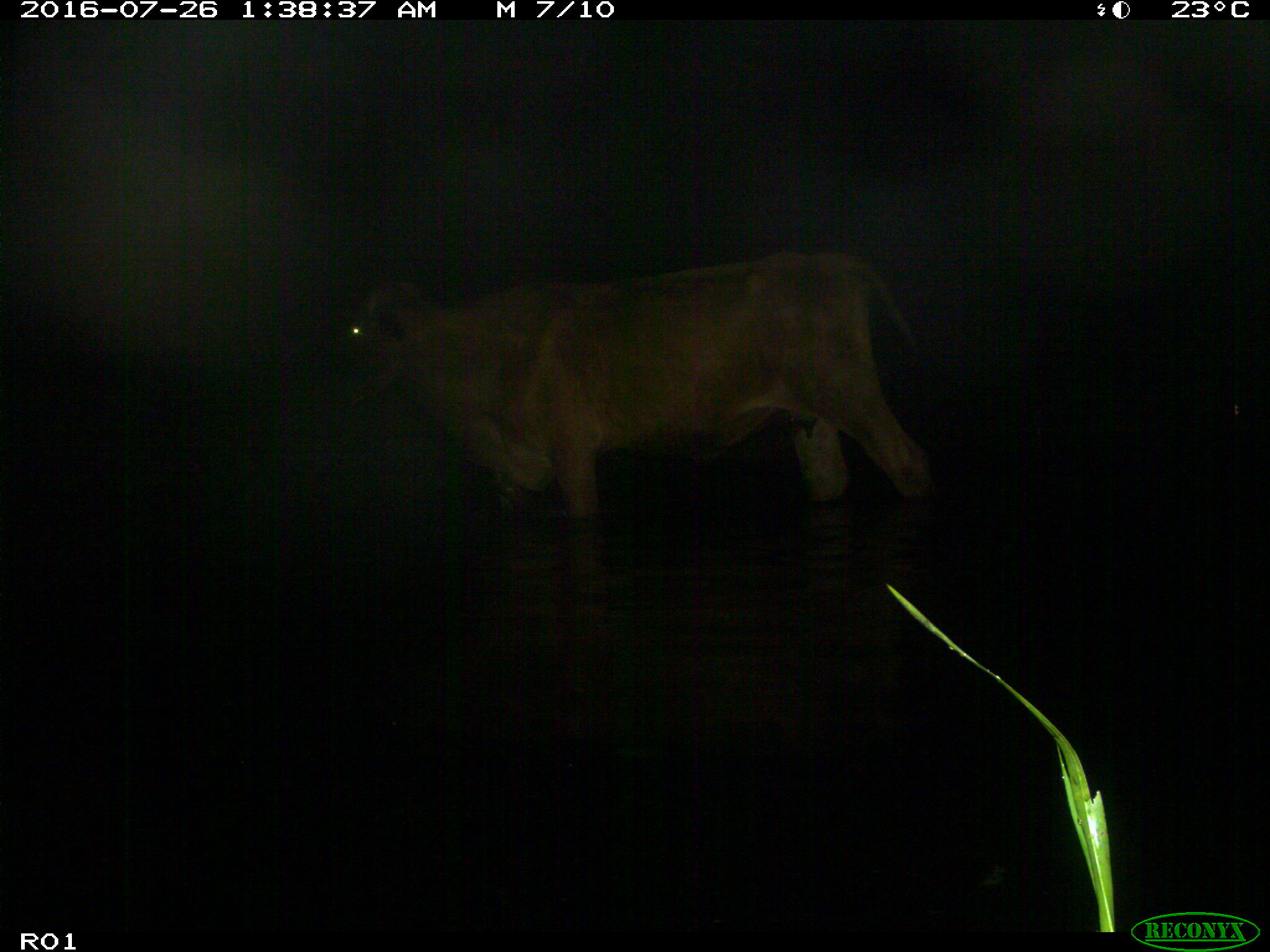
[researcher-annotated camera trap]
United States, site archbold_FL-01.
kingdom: Animalia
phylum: Chordata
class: Mammalia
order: Artiodactyla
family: Bovidae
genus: Bos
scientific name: Bos taurus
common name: domestic cow